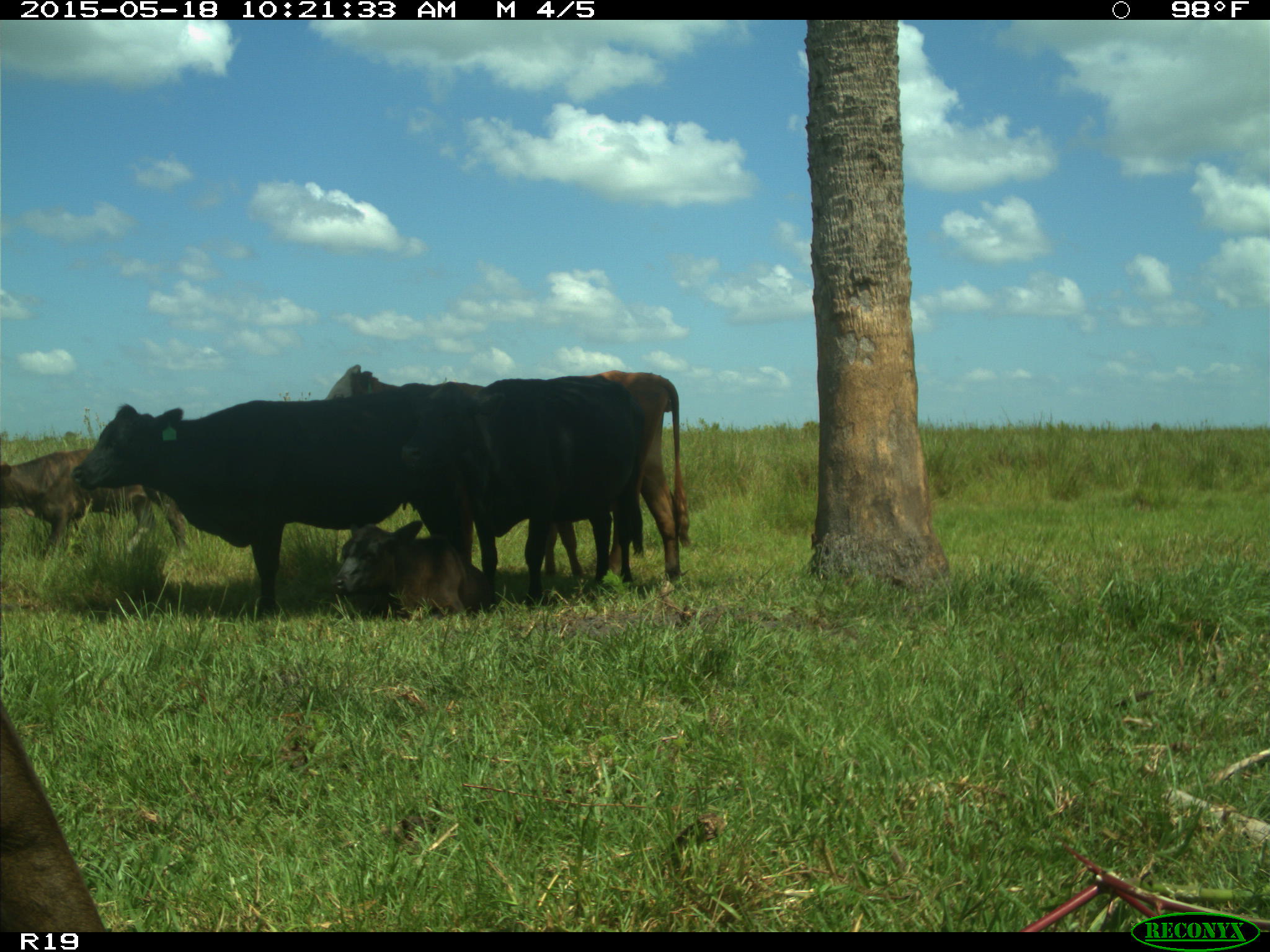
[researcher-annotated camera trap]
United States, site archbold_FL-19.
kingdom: Animalia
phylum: Chordata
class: Mammalia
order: Artiodactyla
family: Bovidae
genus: Bos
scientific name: Bos taurus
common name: domestic cow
Bos taurus (domestic cow).